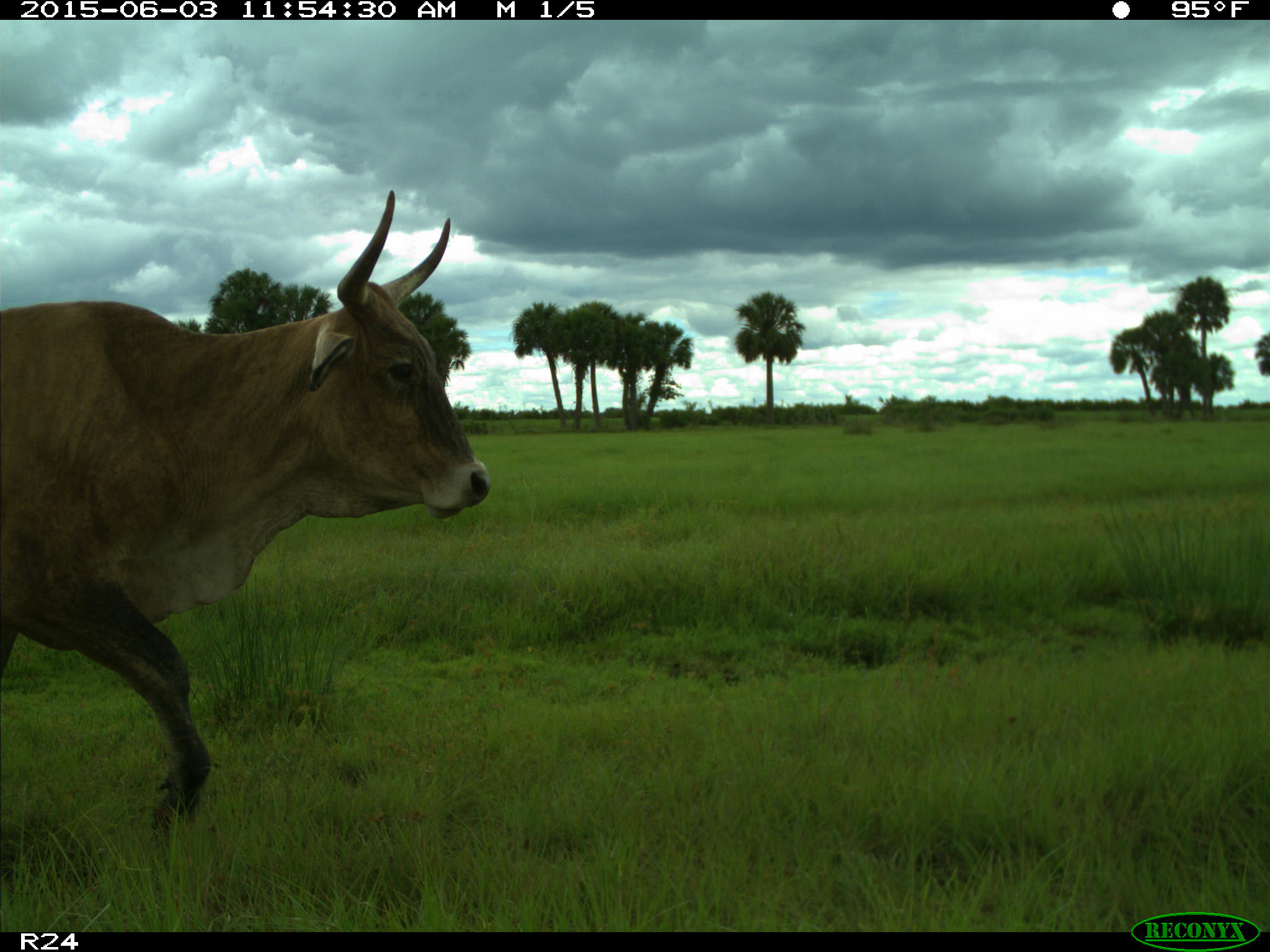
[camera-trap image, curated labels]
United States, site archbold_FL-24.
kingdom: Animalia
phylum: Chordata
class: Mammalia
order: Artiodactyla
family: Bovidae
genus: Bos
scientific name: Bos taurus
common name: domestic cow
Bos taurus (domestic cow).